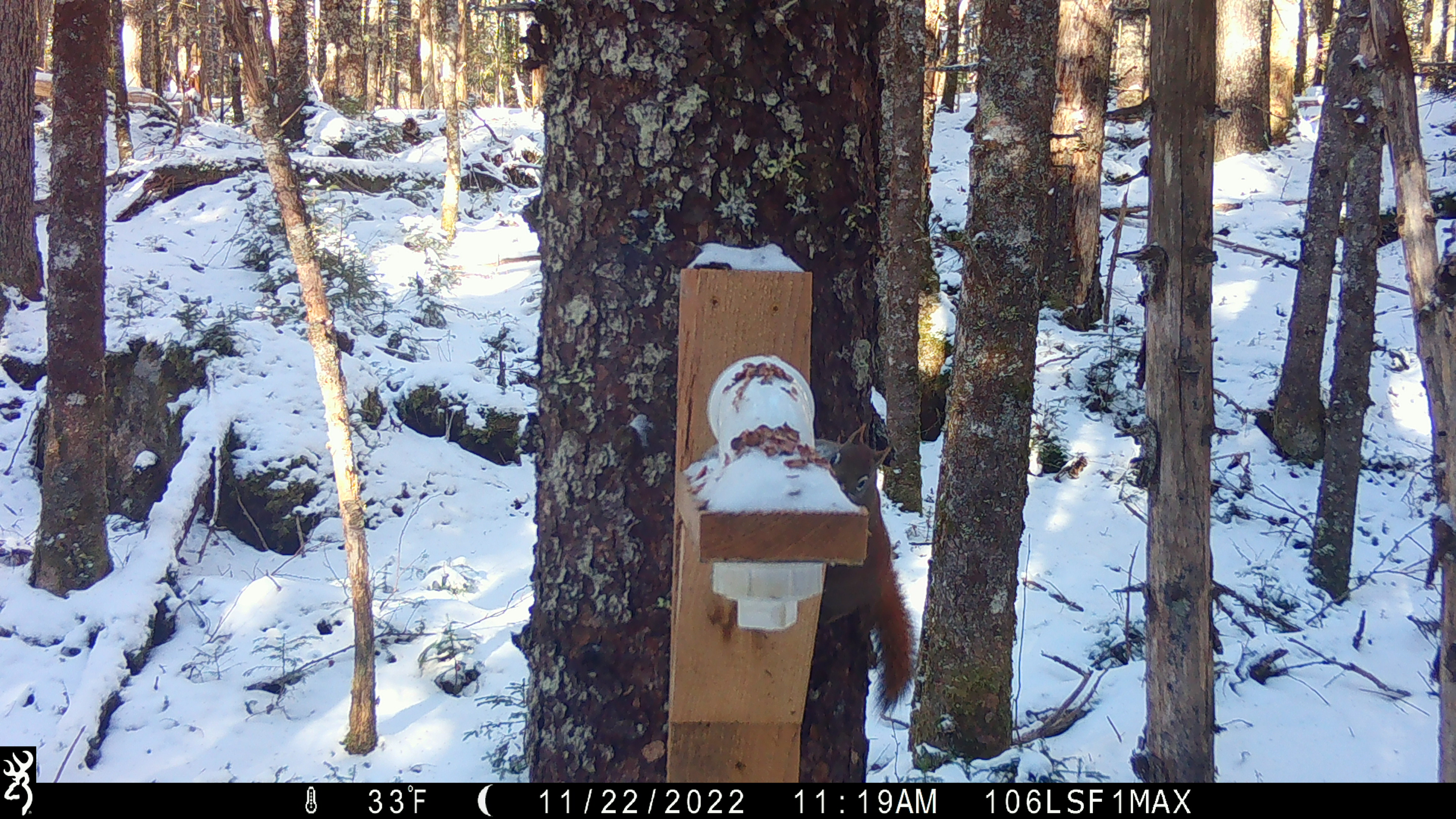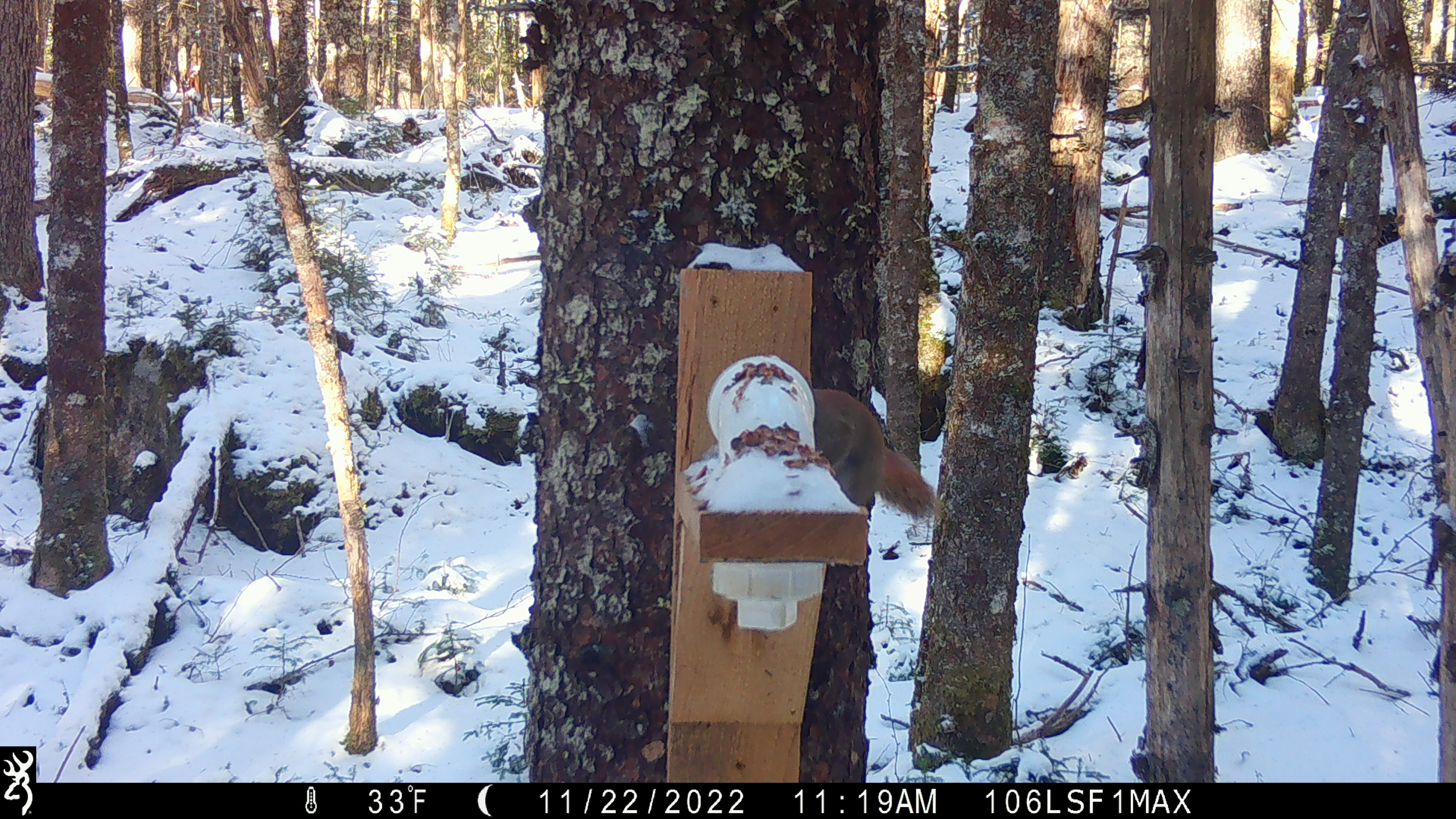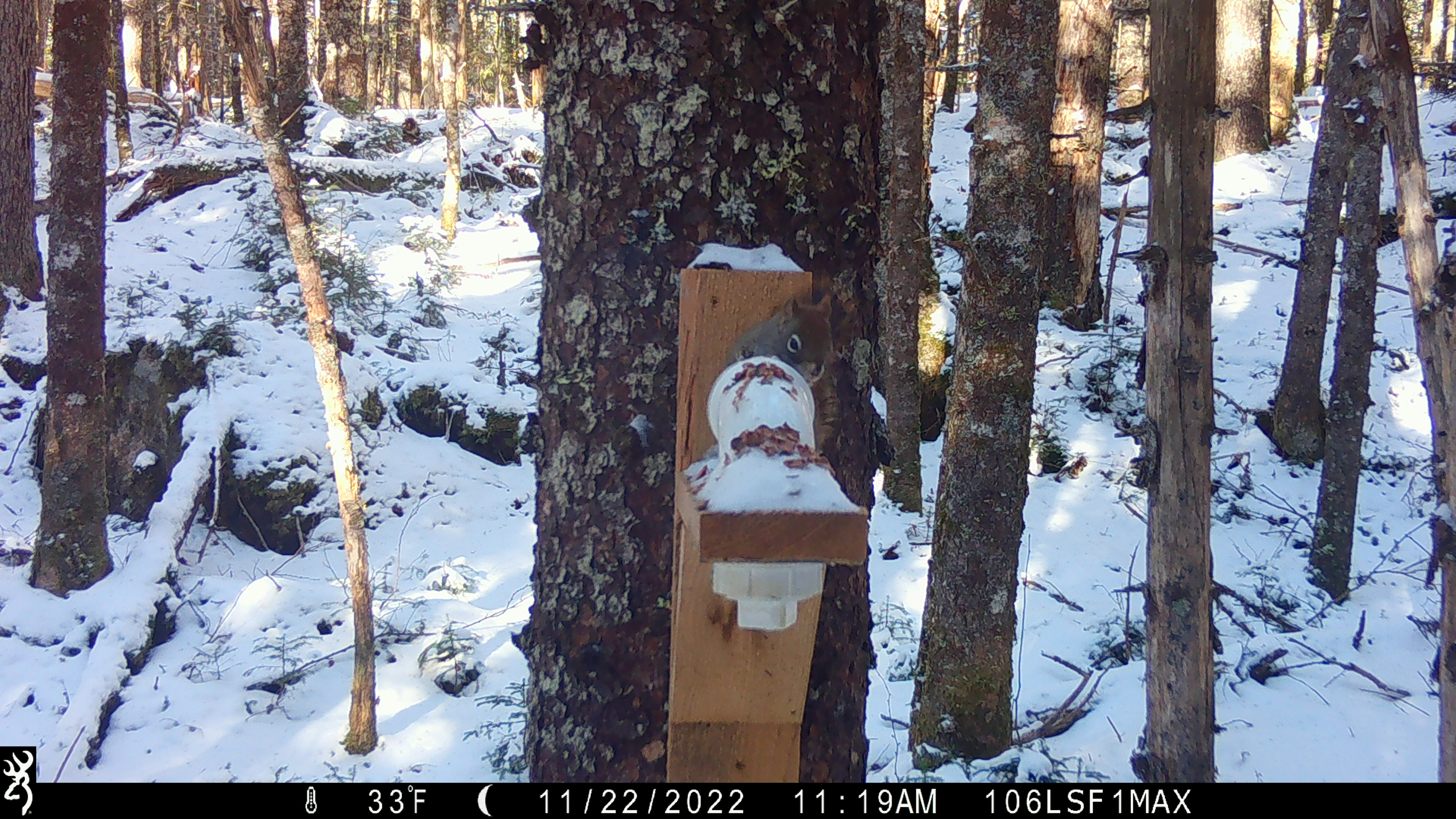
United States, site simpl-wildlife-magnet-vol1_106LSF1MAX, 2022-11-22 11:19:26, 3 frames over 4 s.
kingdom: Animalia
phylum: Chordata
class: Mammalia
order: Rodentia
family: Sciuridae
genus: Tamiasciurus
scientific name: Tamiasciurus hudsonicus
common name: red squirrel